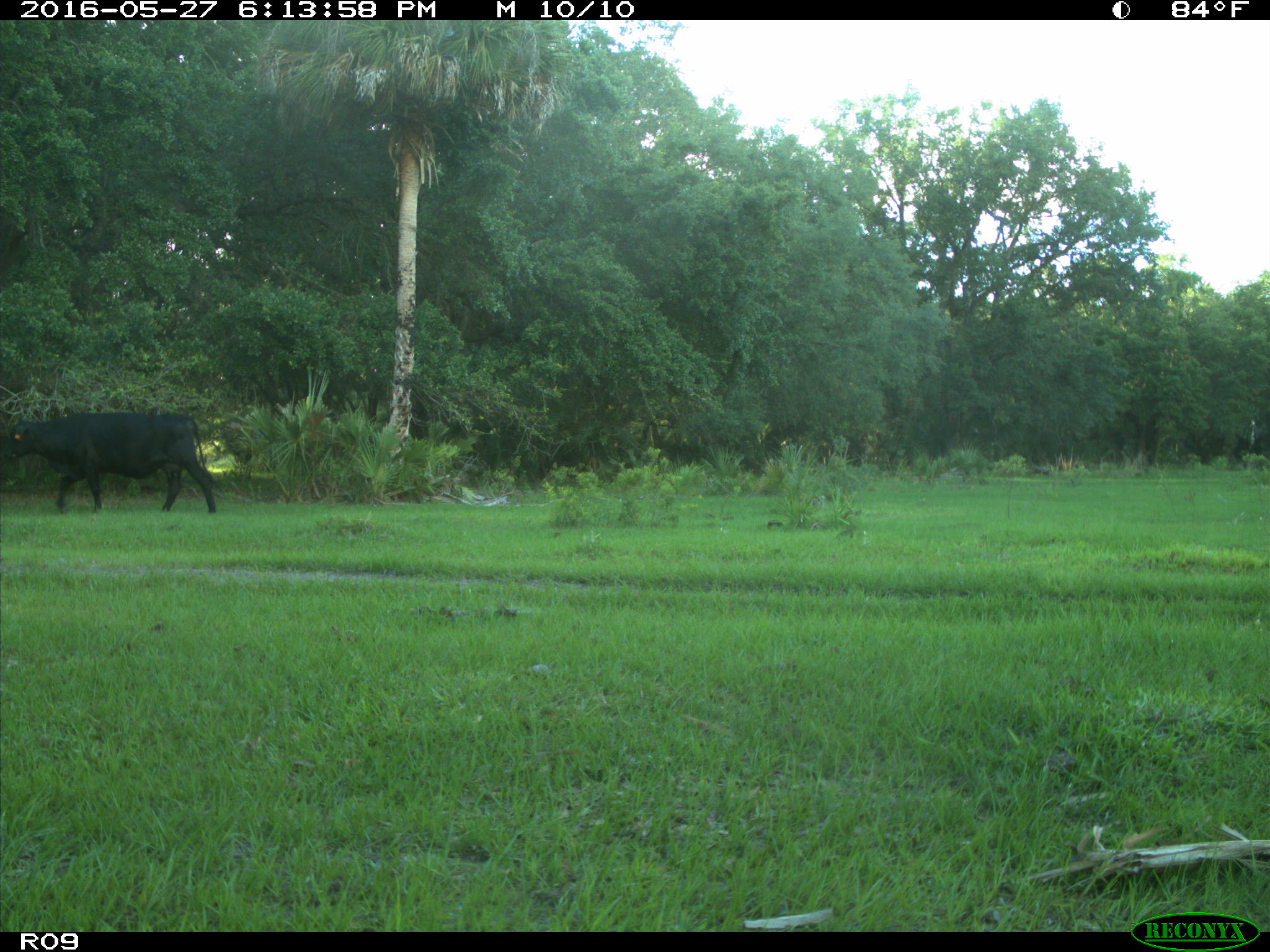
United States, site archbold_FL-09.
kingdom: Animalia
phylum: Chordata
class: Mammalia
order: Artiodactyla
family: Bovidae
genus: Bos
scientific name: Bos taurus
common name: domestic cow